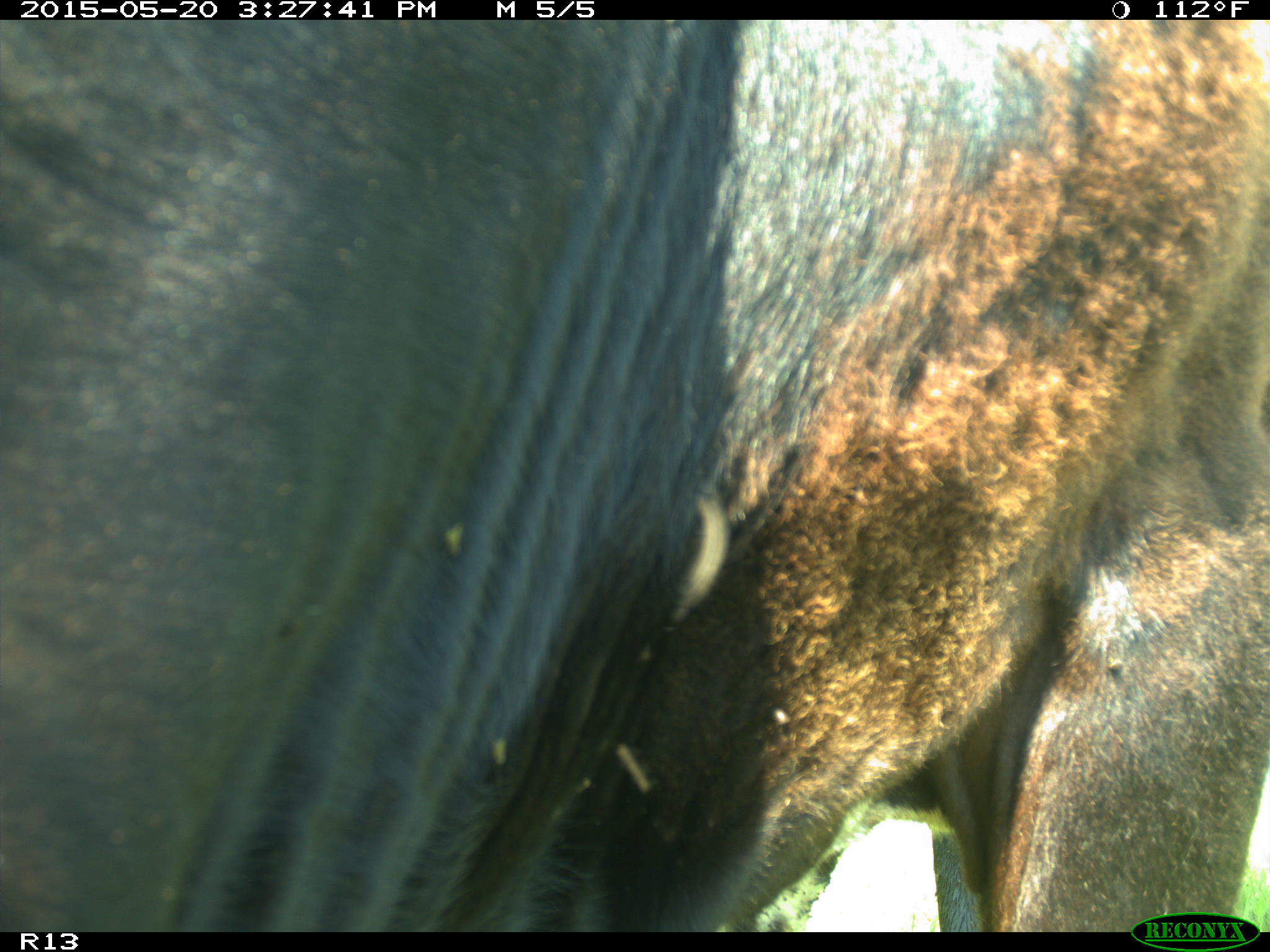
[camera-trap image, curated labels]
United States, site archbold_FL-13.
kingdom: Animalia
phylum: Chordata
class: Mammalia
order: Artiodactyla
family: Bovidae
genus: Bos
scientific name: Bos taurus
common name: domestic cow